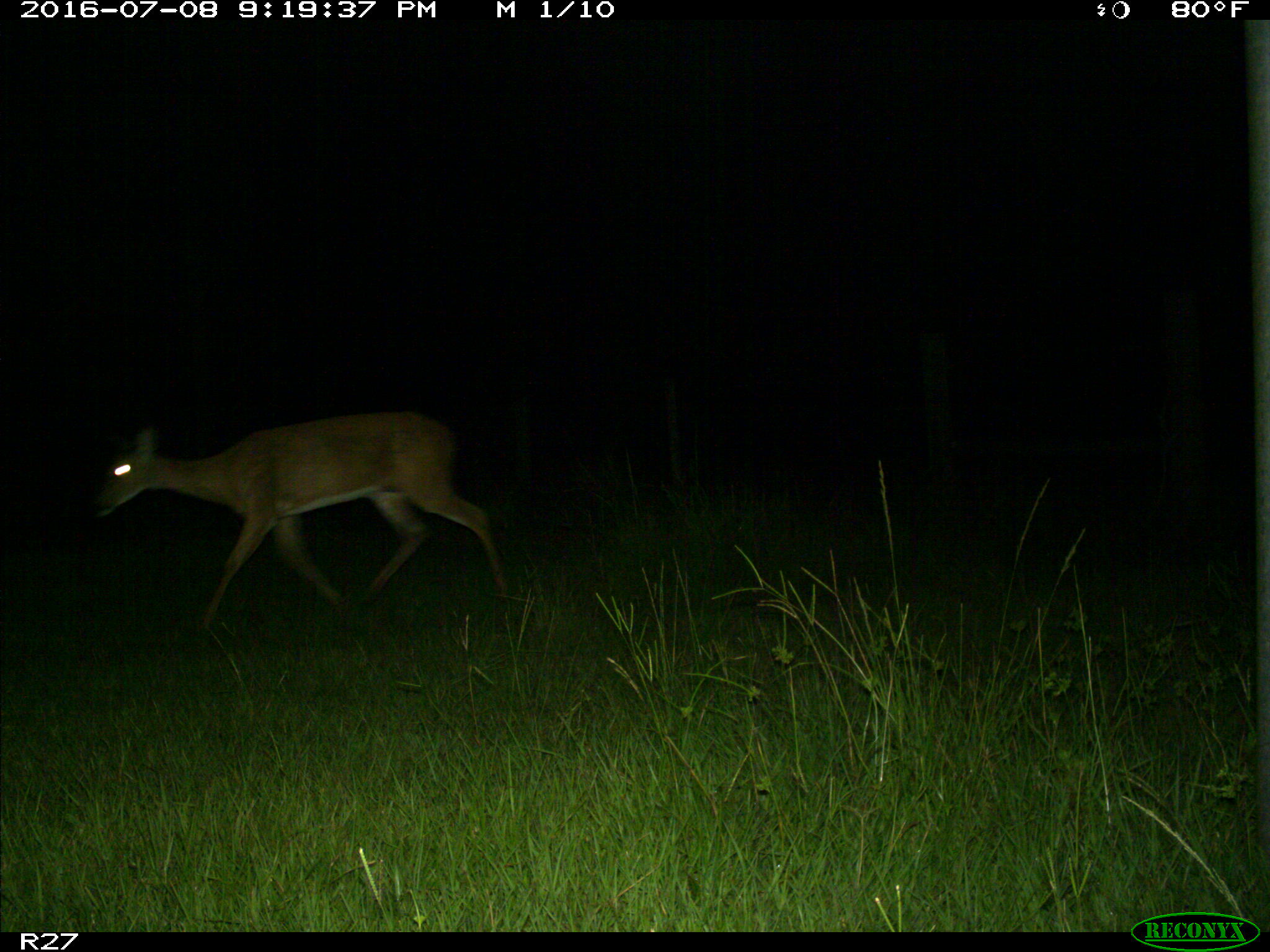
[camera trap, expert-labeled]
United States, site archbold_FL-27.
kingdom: Animalia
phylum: Chordata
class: Mammalia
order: Artiodactyla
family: Cervidae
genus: Odocoileus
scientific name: Odocoileus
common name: deer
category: unidentified deer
Unidentified deer (deer) (Odocoileus).